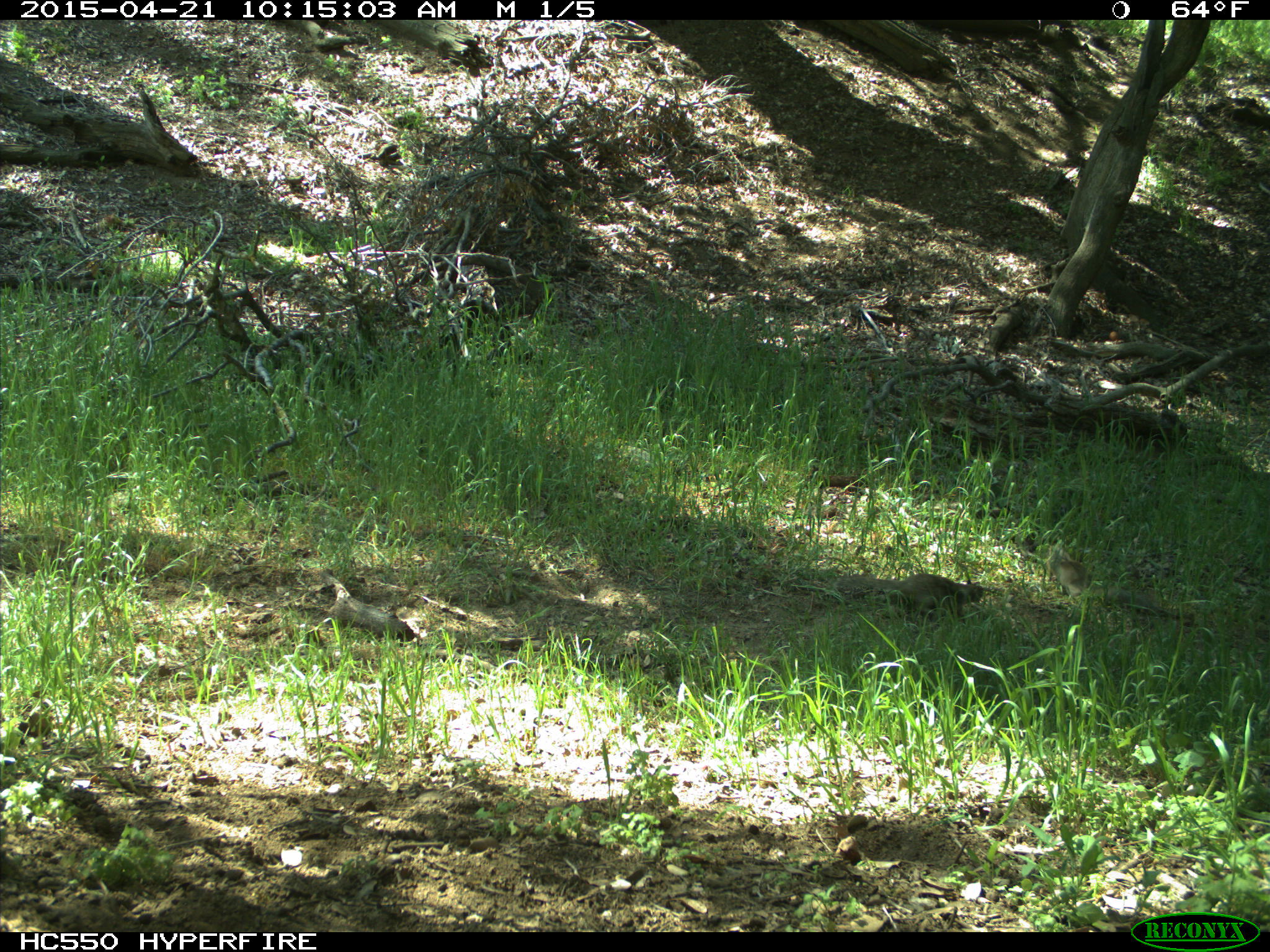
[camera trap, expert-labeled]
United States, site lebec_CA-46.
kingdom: Animalia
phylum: Chordata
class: Mammalia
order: Rodentia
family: Sciuridae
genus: Otospermophilus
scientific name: Otospermophilus beecheyi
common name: california ground squirrel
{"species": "Otospermophilus beecheyi (california ground squirrel)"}